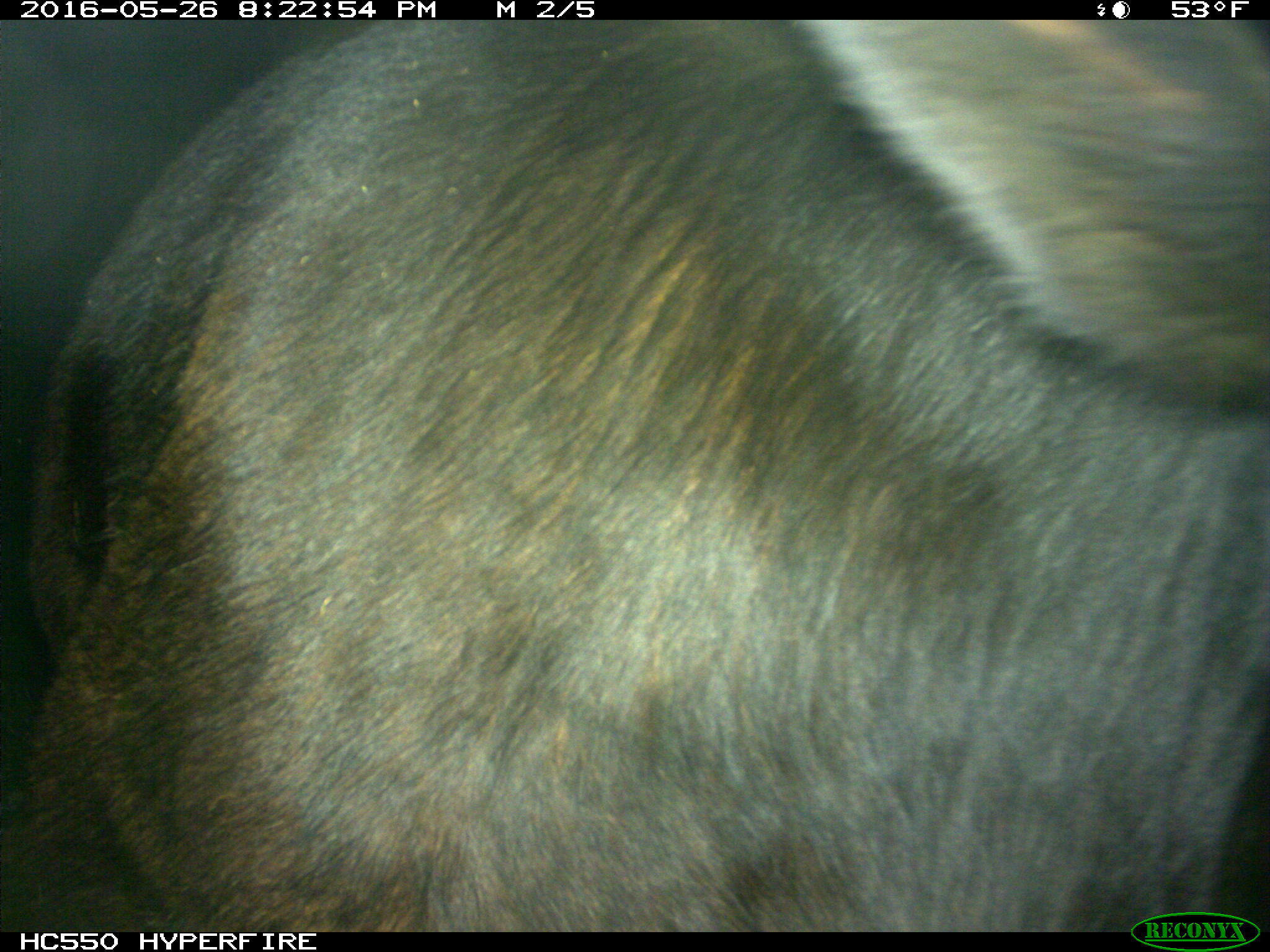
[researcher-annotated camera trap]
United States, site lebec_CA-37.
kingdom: Animalia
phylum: Chordata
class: Mammalia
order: Artiodactyla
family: Bovidae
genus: Bos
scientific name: Bos taurus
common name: domestic cow